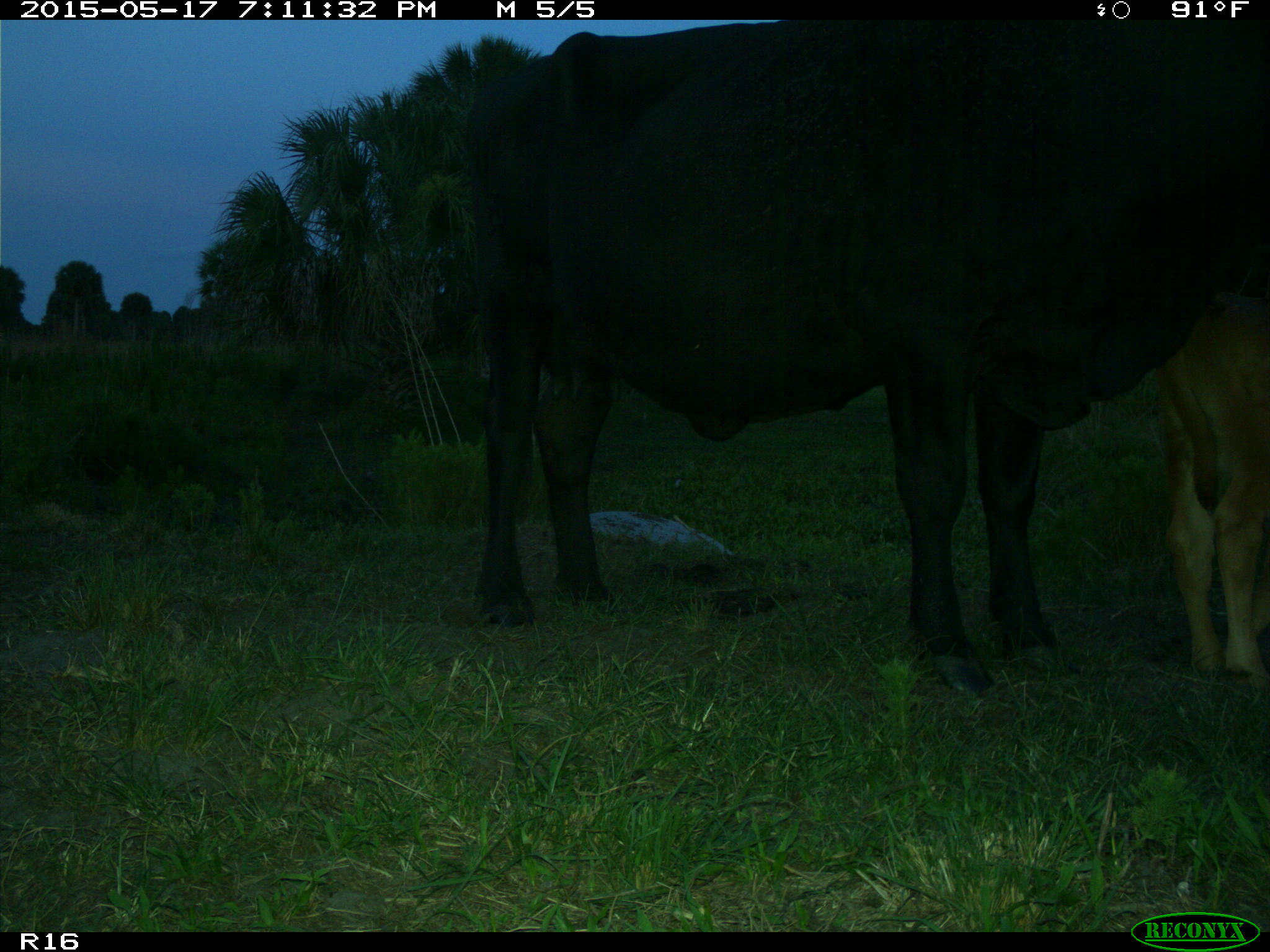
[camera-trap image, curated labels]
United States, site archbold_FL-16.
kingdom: Animalia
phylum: Chordata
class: Mammalia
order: Artiodactyla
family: Bovidae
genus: Bos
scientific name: Bos taurus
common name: domestic cow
Bos taurus (domestic cow).